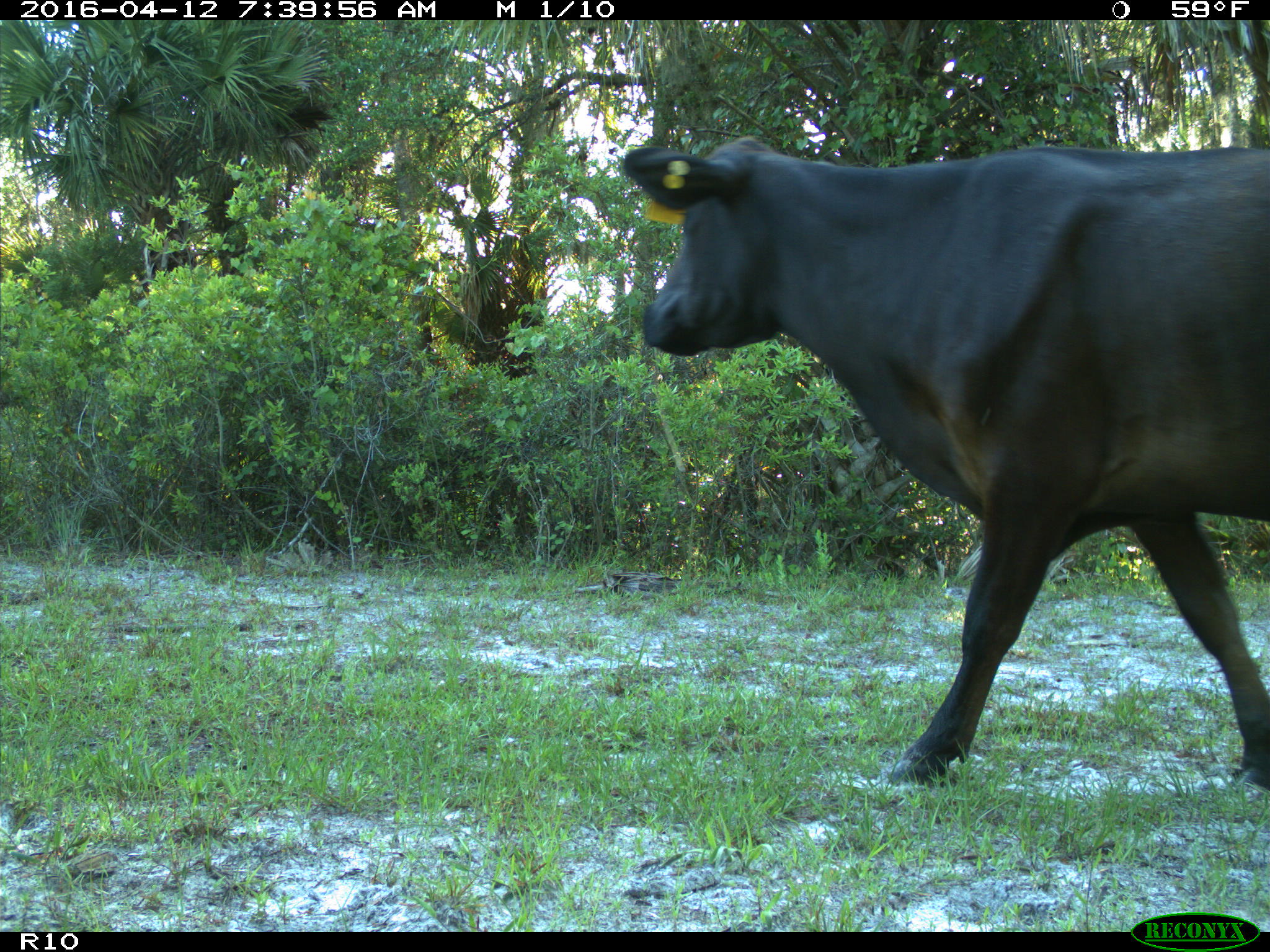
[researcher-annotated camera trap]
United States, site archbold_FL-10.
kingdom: Animalia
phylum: Chordata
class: Mammalia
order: Artiodactyla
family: Bovidae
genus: Bos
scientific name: Bos taurus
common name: domestic cow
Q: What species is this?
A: Bos taurus (domestic cow).